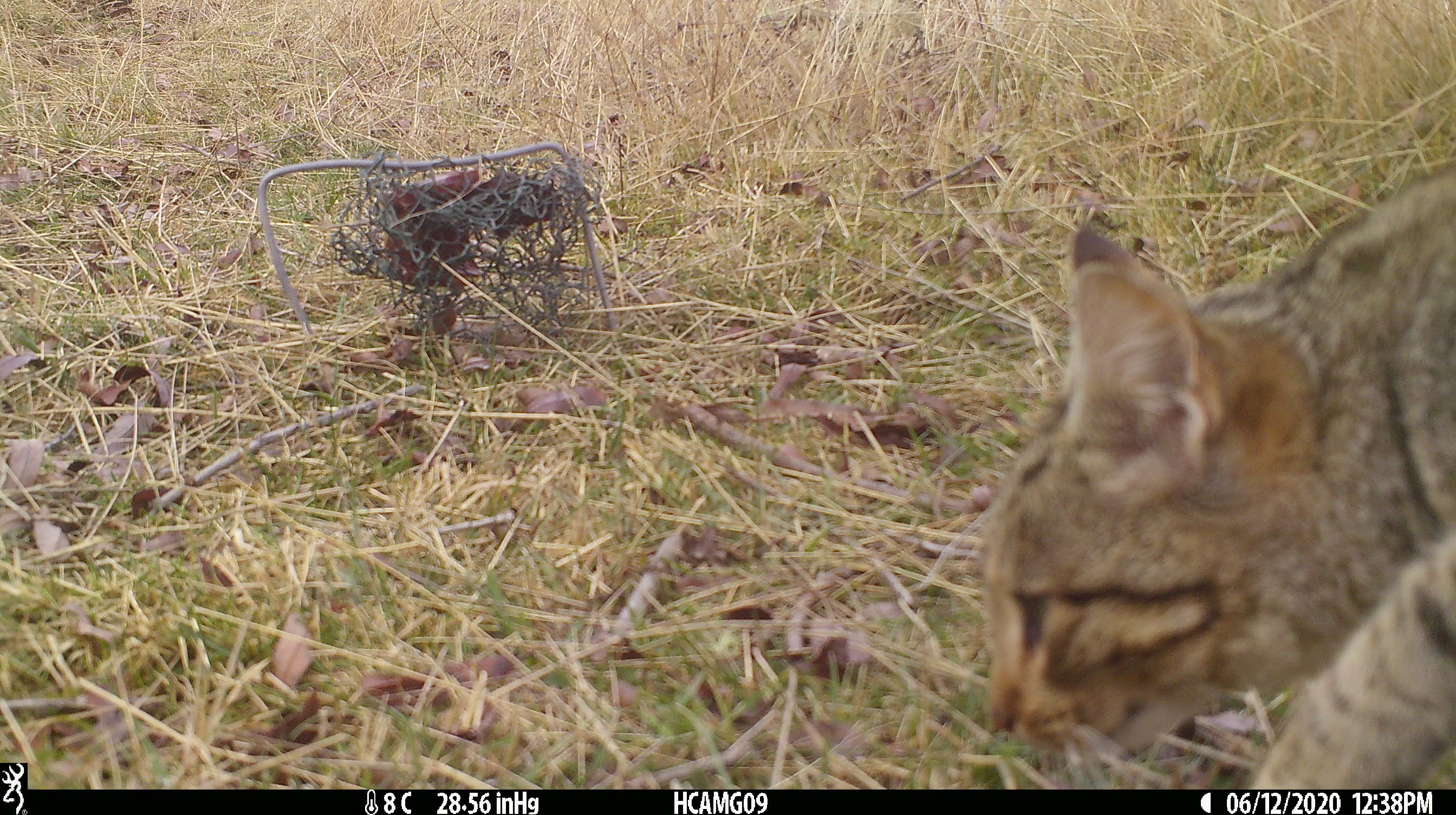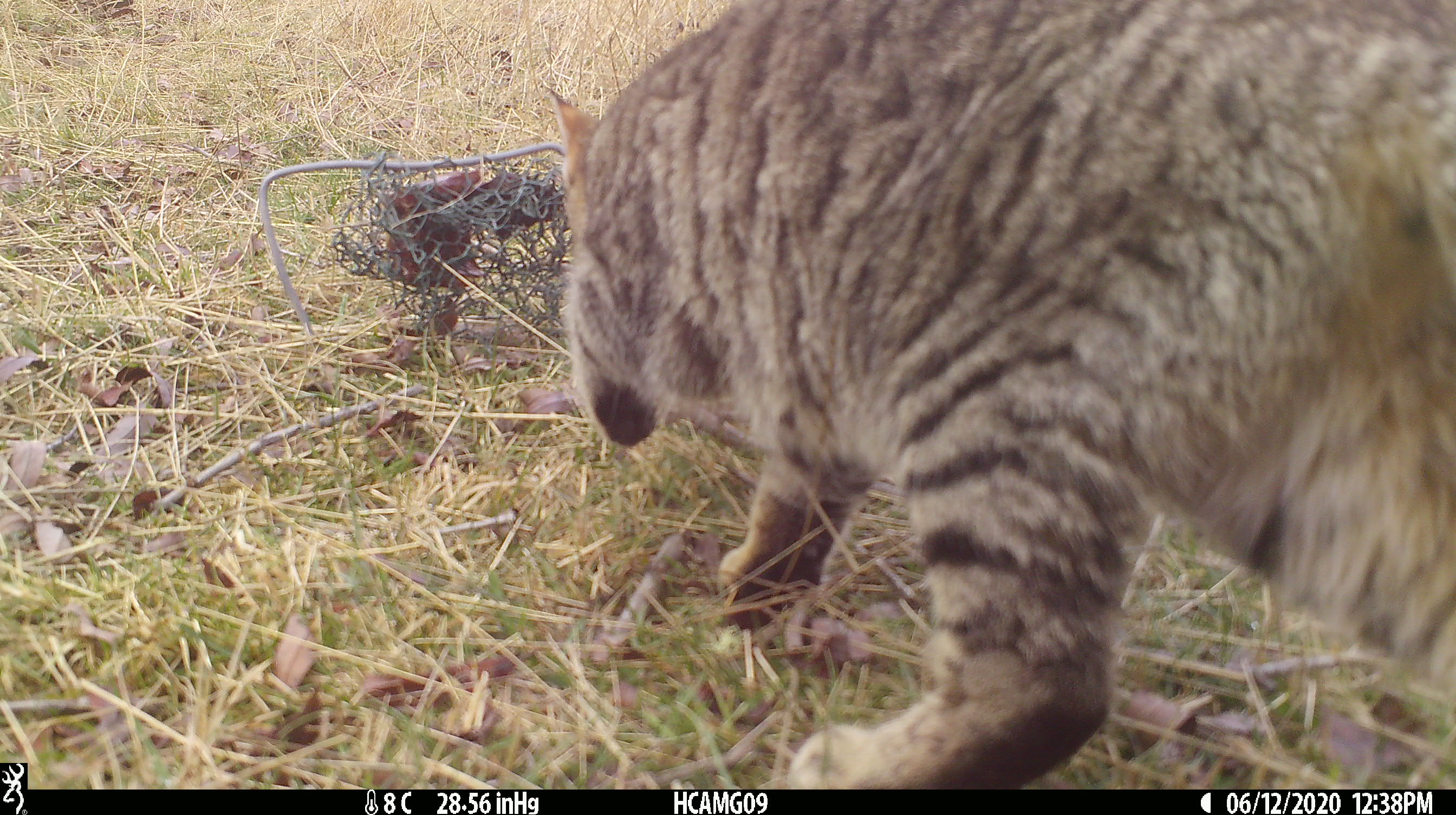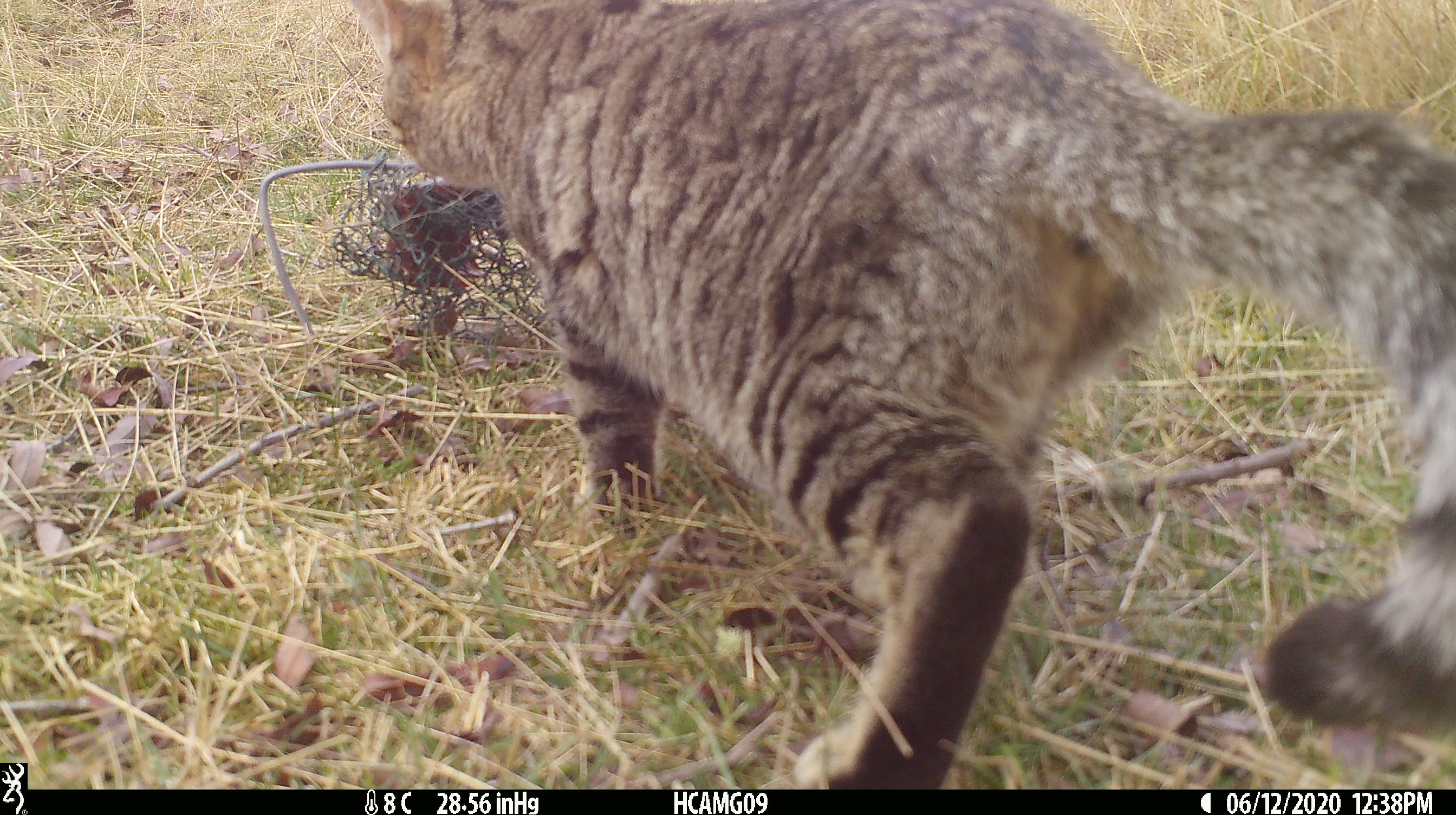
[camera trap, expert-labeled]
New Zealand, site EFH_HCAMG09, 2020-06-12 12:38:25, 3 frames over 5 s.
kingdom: Animalia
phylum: Chordata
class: Mammalia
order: Carnivora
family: Felidae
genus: Felis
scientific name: Felis catus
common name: domestic cat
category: cat